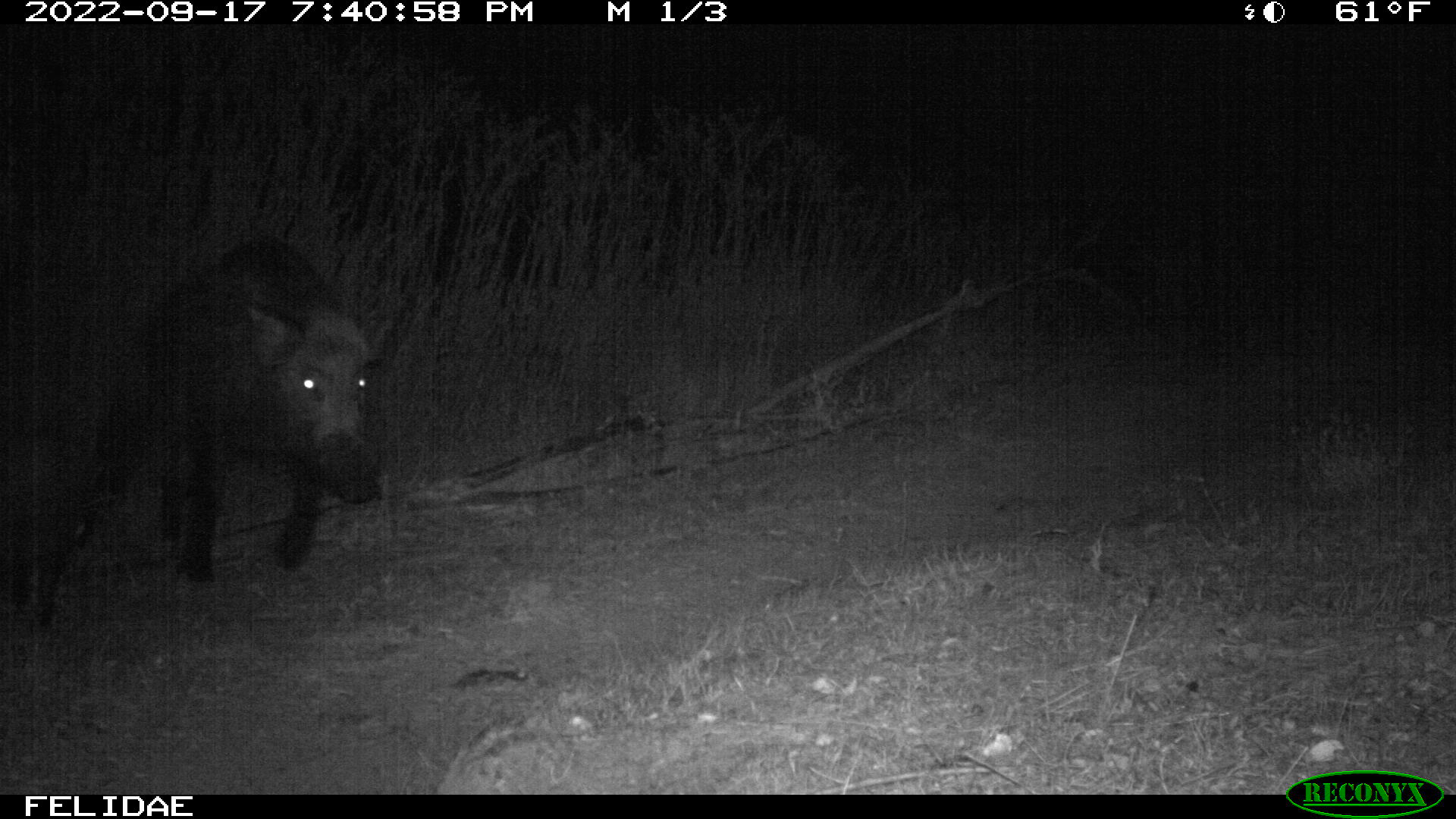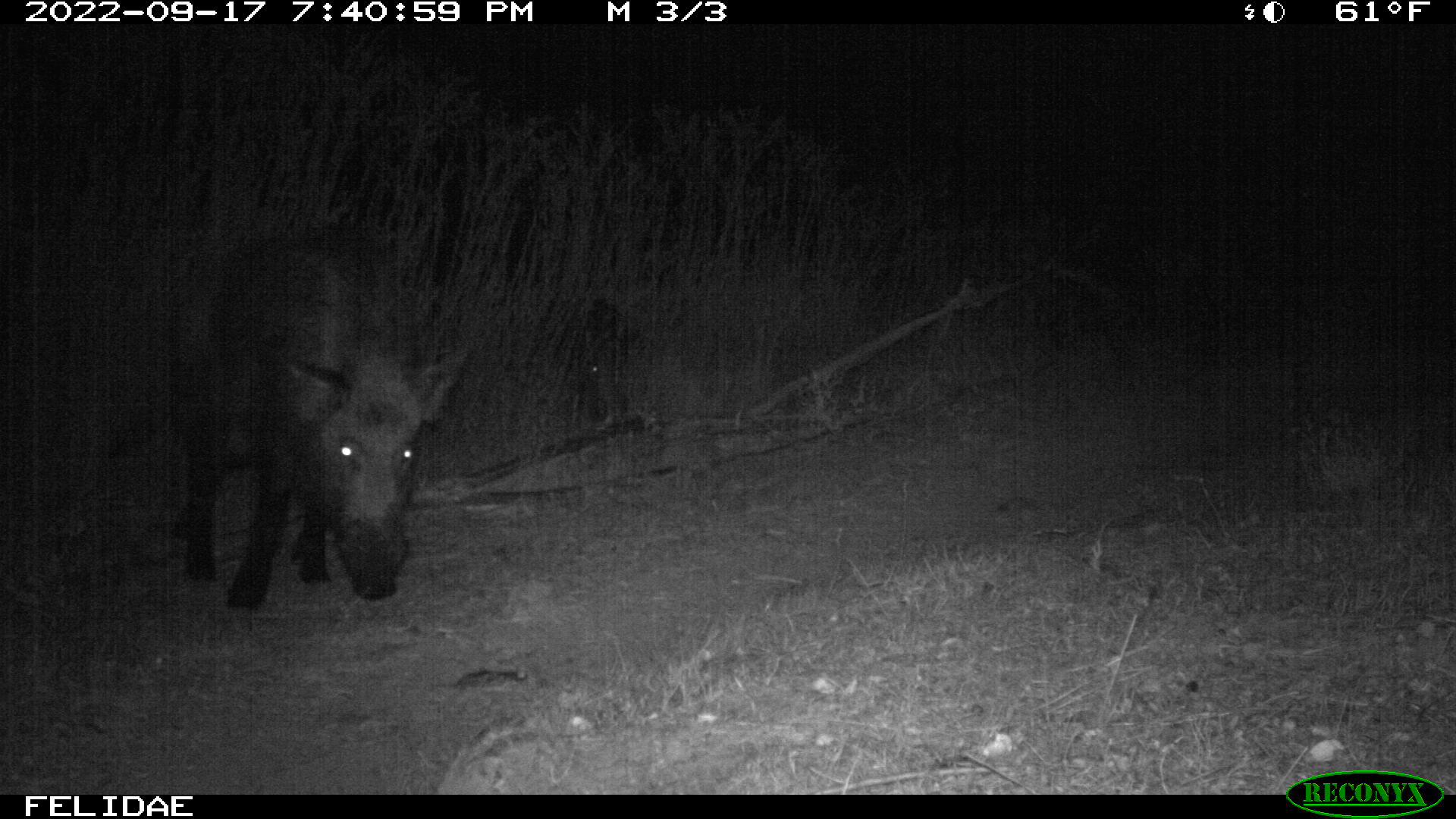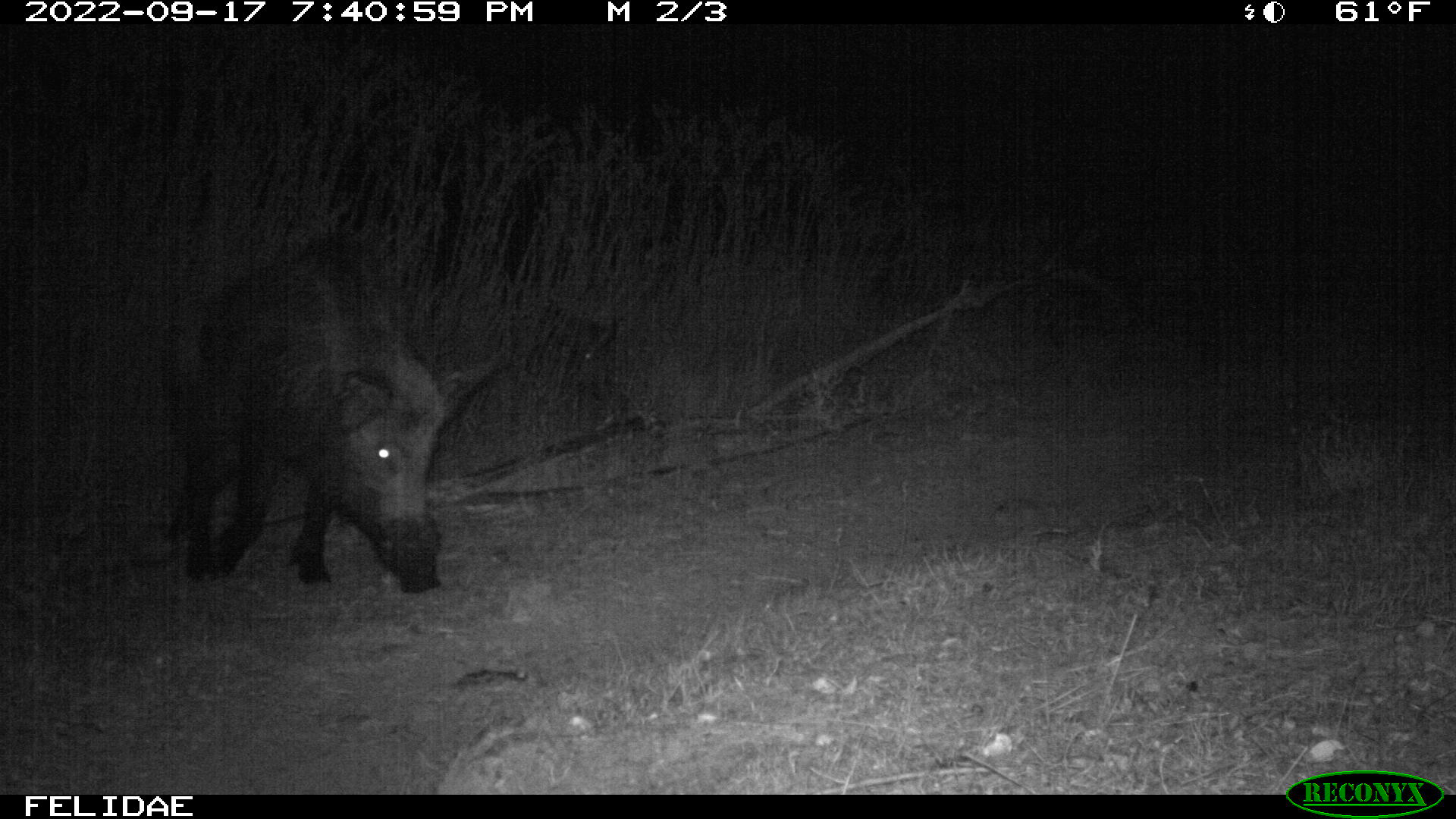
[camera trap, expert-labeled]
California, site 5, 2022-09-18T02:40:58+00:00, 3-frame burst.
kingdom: Animalia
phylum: Chordata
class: Mammalia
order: Artiodactyla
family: Suidae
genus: Sus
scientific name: Sus scrofa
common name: wild boar